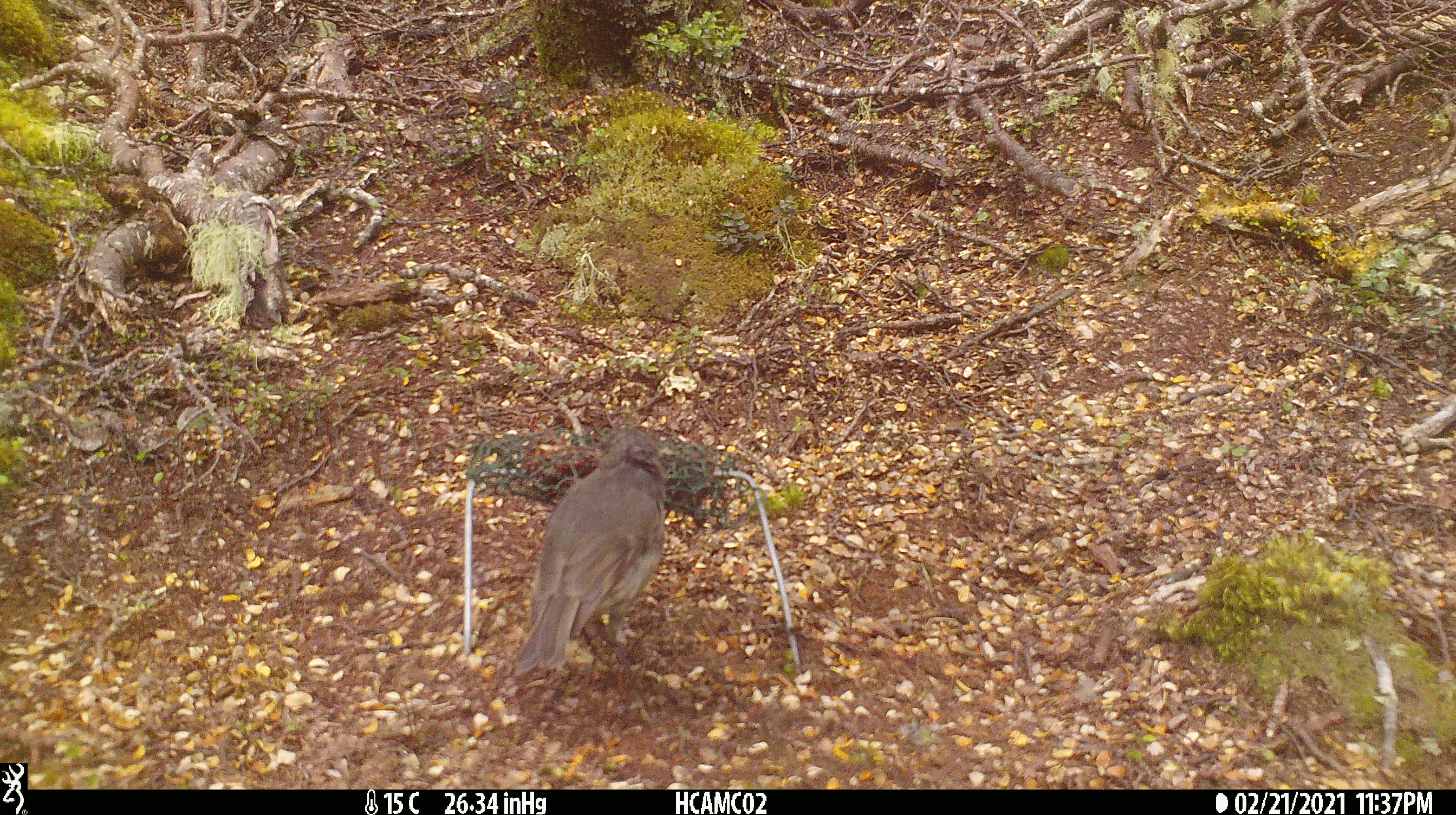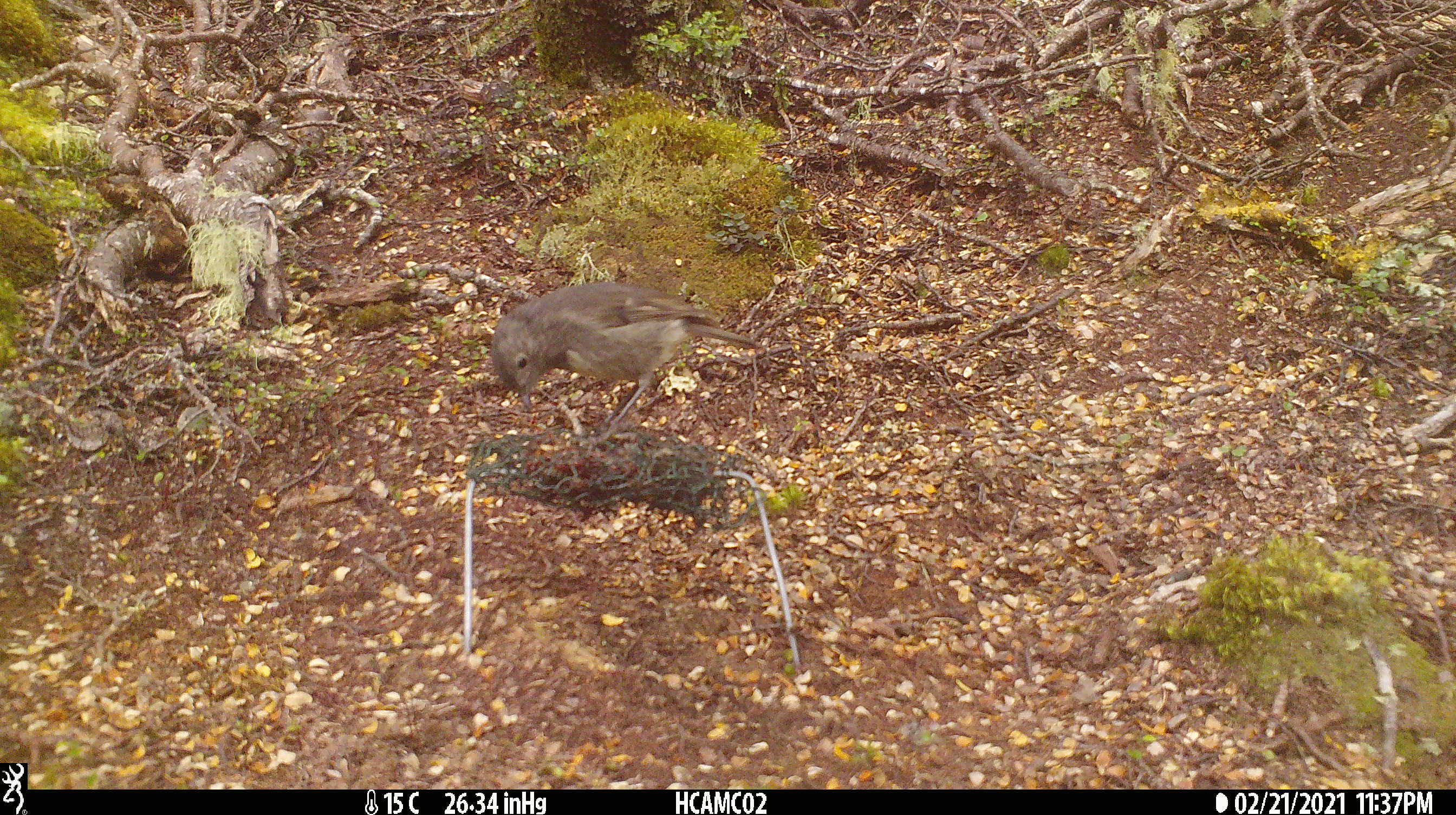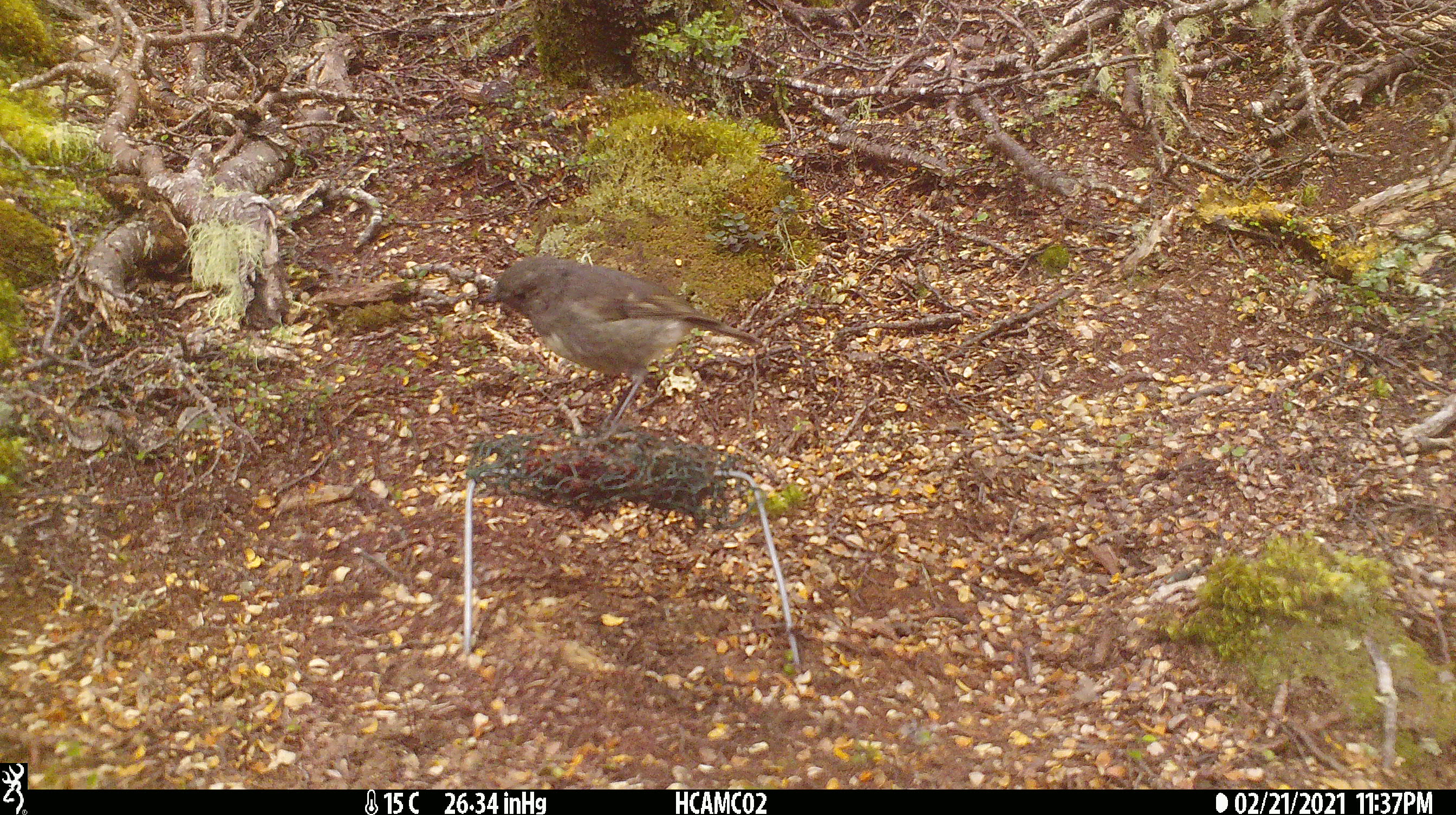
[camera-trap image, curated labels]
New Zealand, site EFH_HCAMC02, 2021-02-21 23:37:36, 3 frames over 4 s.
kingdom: Animalia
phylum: Chordata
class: Aves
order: Passeriformes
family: Petroicidae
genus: Petroica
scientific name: Petroica australis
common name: new zealand robin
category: robin